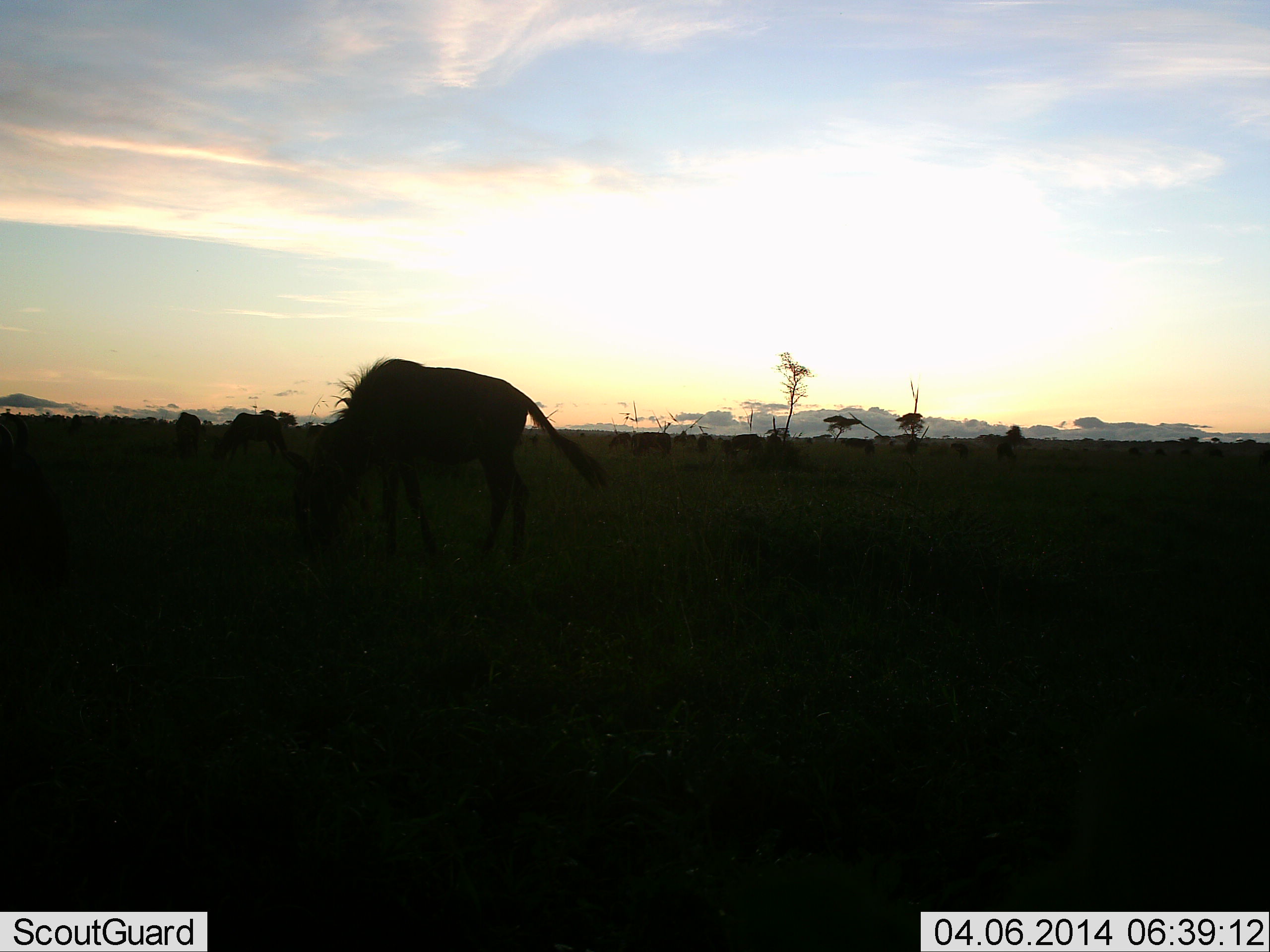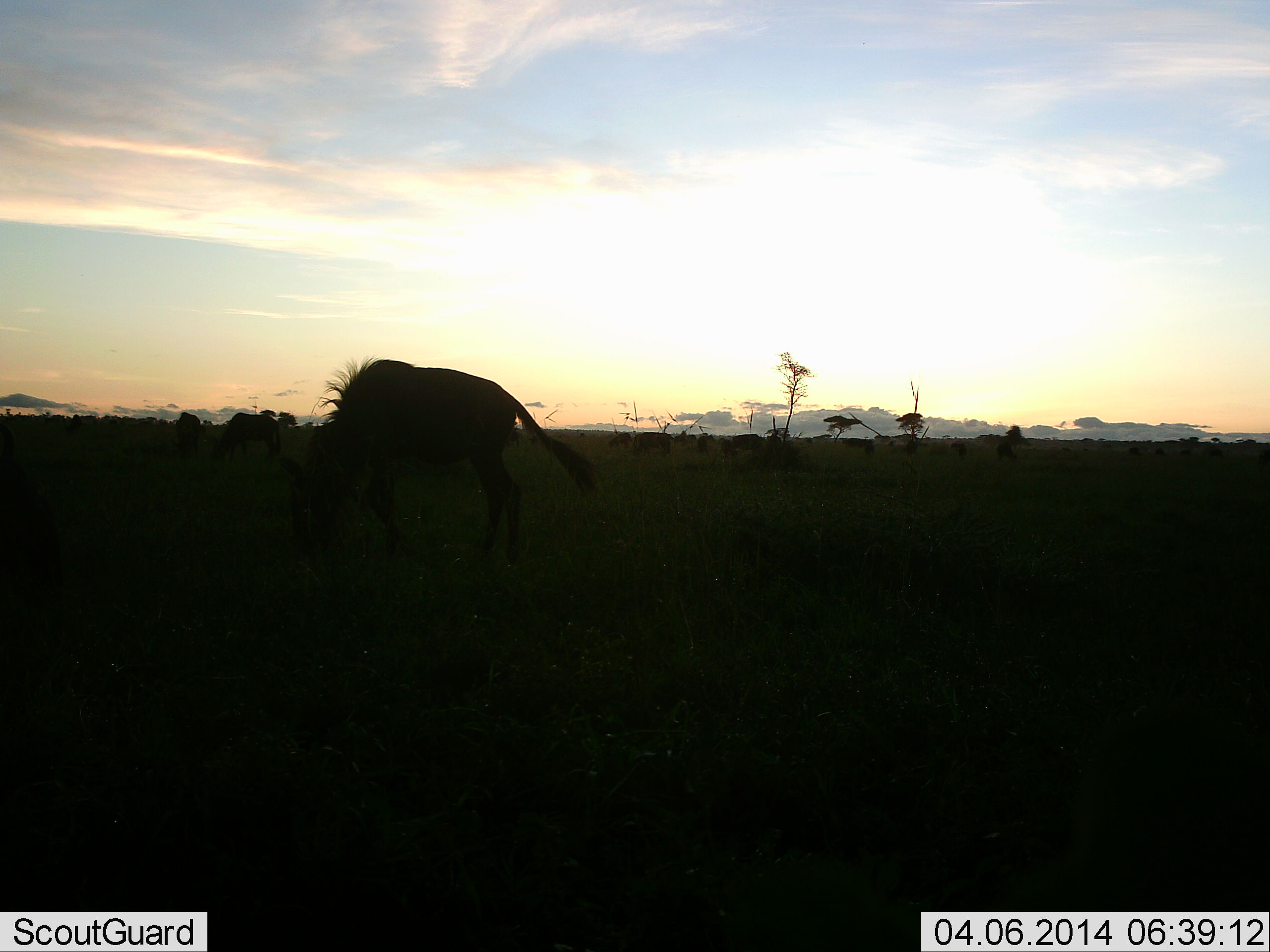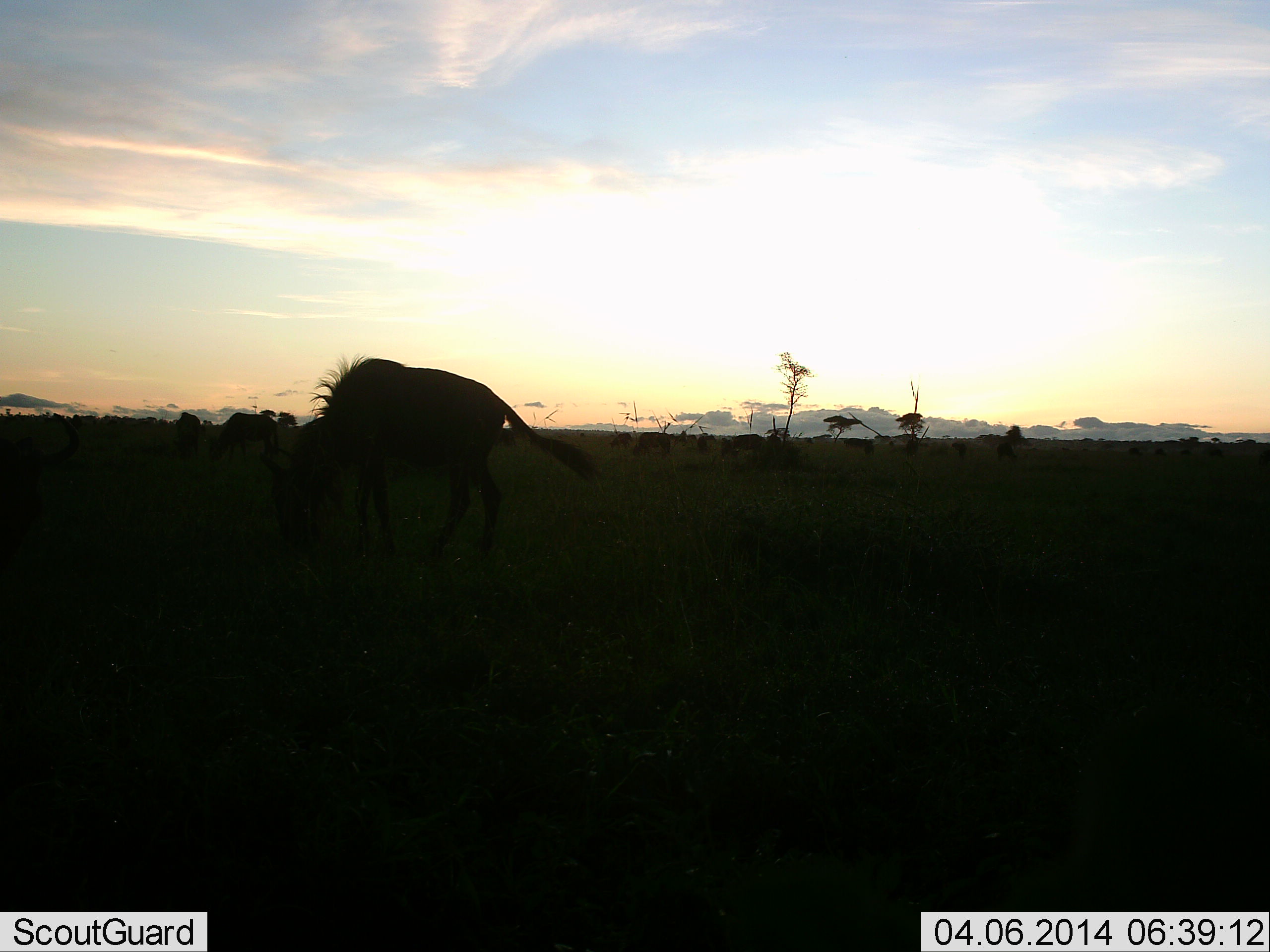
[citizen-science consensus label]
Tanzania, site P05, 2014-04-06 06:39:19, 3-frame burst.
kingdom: Animalia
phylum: Chordata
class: Mammalia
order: Artiodactyla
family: Bovidae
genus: Connochaetes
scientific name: Connochaetes taurinus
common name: blue wildebeest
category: wildebeest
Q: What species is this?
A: Wildebeest (blue wildebeest) (Connochaetes taurinus).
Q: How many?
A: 3.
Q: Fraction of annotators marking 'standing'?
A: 30%.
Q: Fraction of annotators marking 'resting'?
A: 0%.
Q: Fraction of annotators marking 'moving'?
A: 10%.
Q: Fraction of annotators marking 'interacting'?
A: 0%.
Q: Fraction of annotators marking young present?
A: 0%.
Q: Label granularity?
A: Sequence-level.